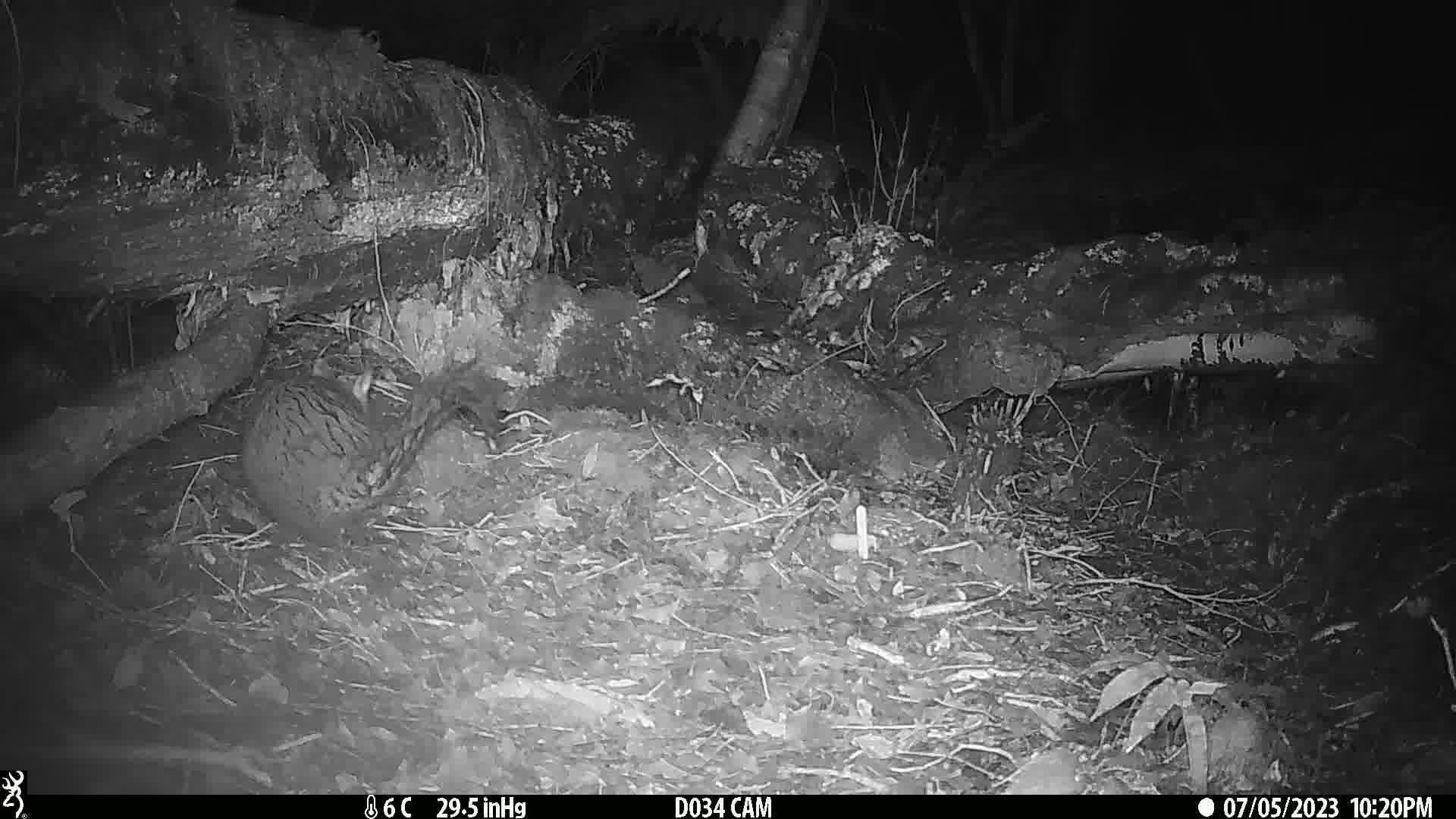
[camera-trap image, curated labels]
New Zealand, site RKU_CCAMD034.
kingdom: Animalia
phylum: Chordata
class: Mammalia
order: Diprotodontia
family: Phalangeridae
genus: Trichosurus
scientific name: Trichosurus vulpecula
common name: common brushtail possum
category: possum